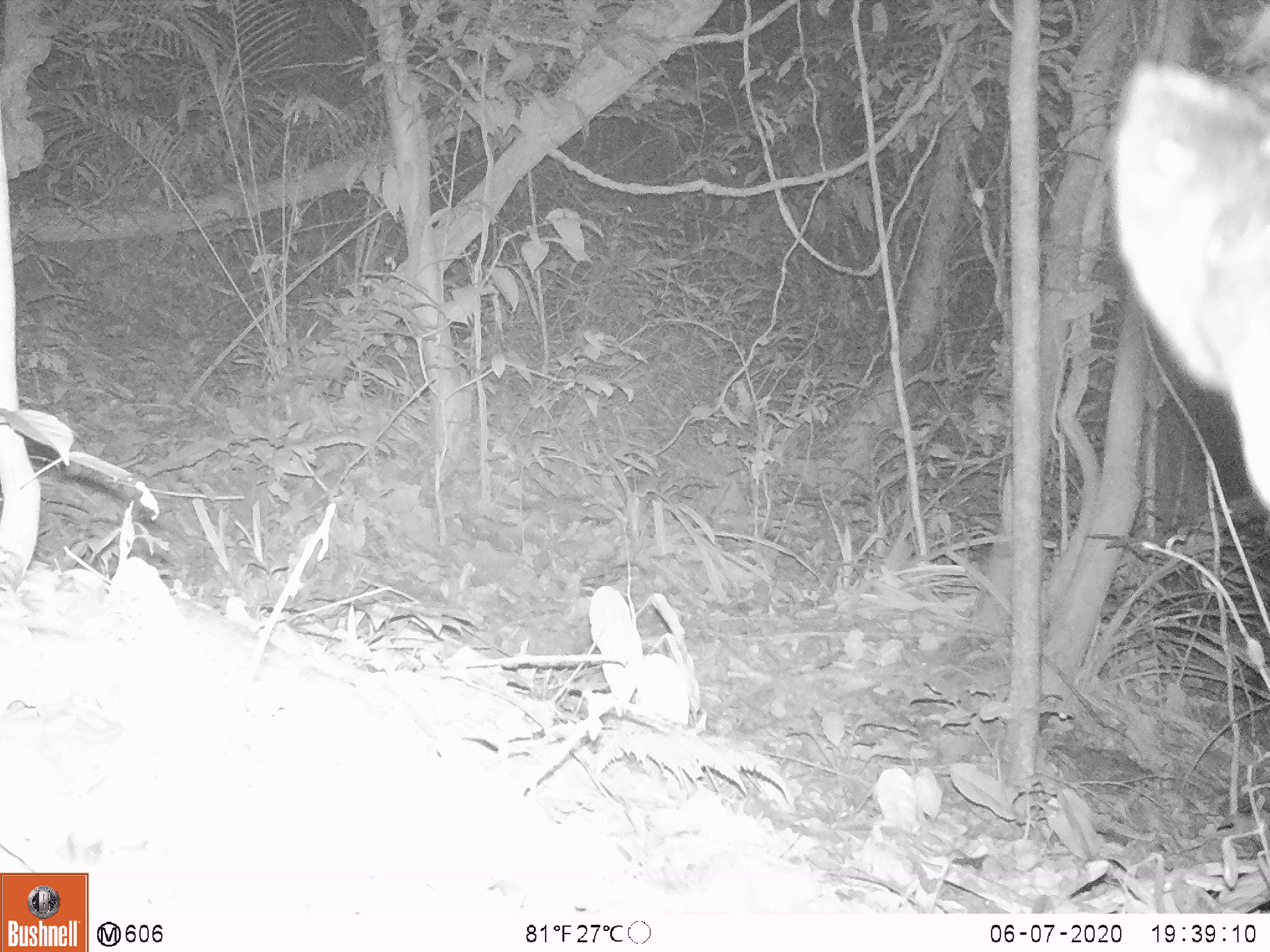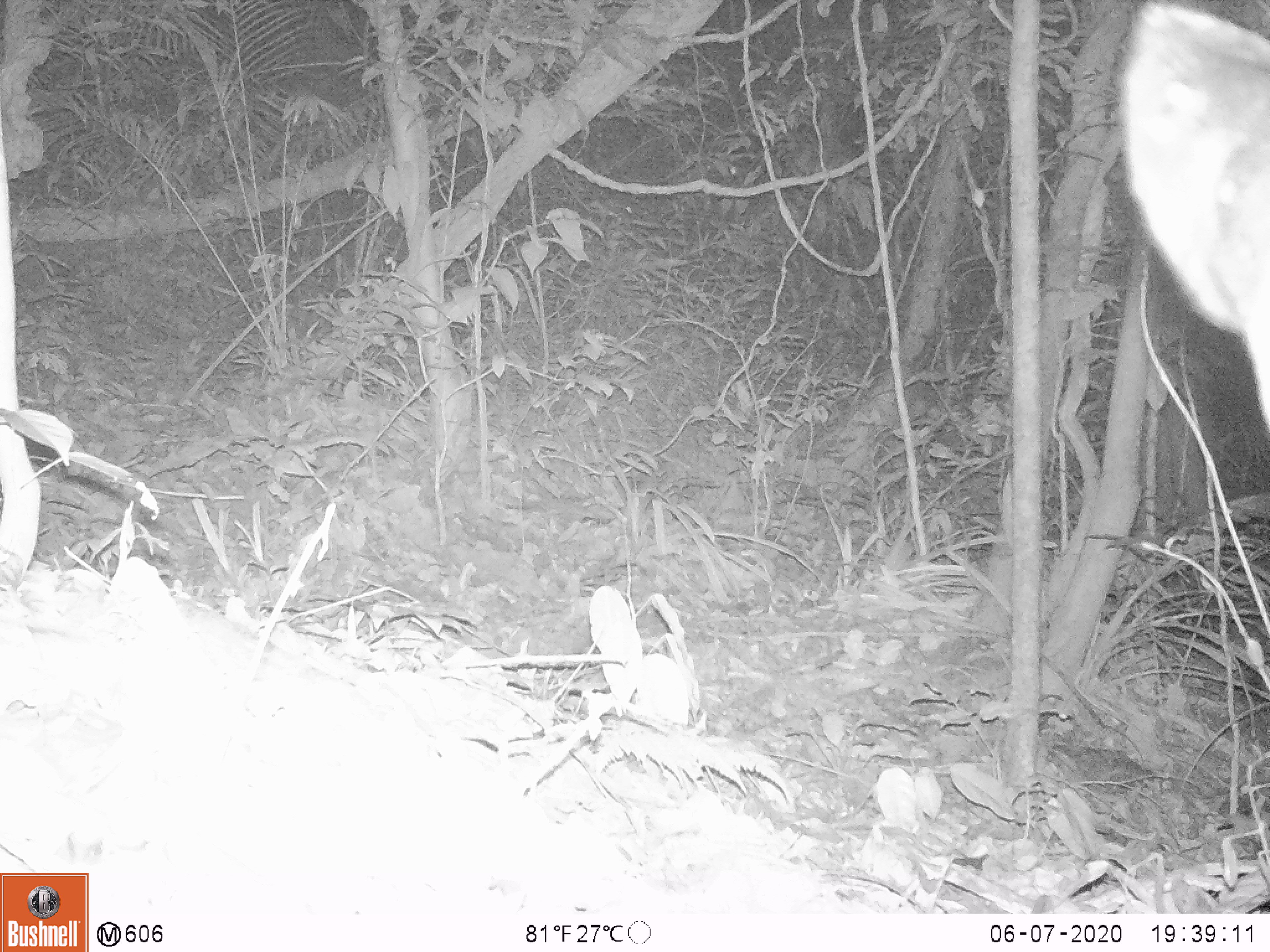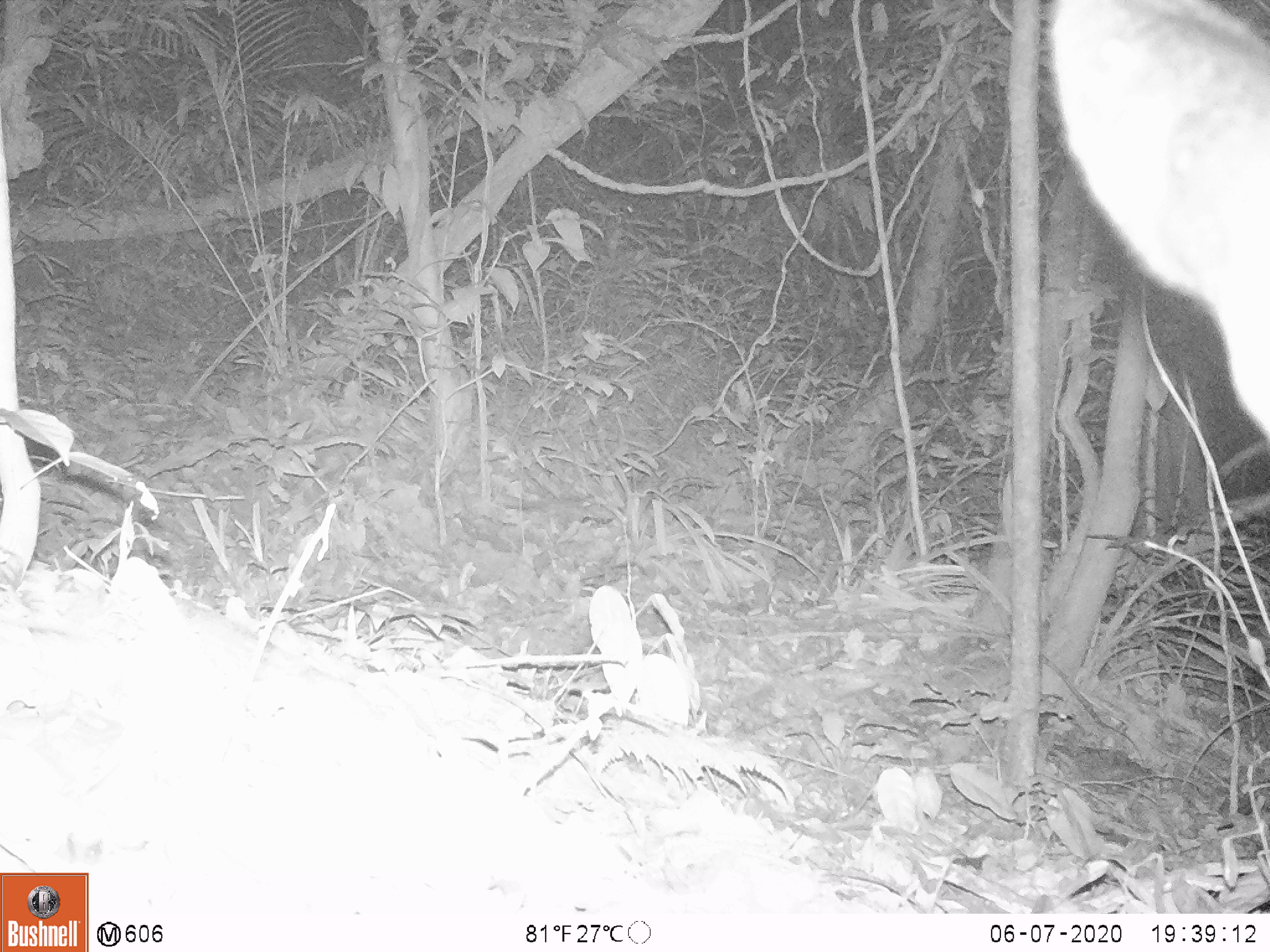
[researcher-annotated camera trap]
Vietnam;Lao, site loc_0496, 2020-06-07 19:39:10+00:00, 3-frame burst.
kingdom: Animalia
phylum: Chordata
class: Mammalia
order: Artiodactyla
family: Bovidae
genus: Capricornis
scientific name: Capricornis sumatraensis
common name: chinese serow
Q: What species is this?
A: Chinese serow (Capricornis sumatraensis).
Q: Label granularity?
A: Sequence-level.